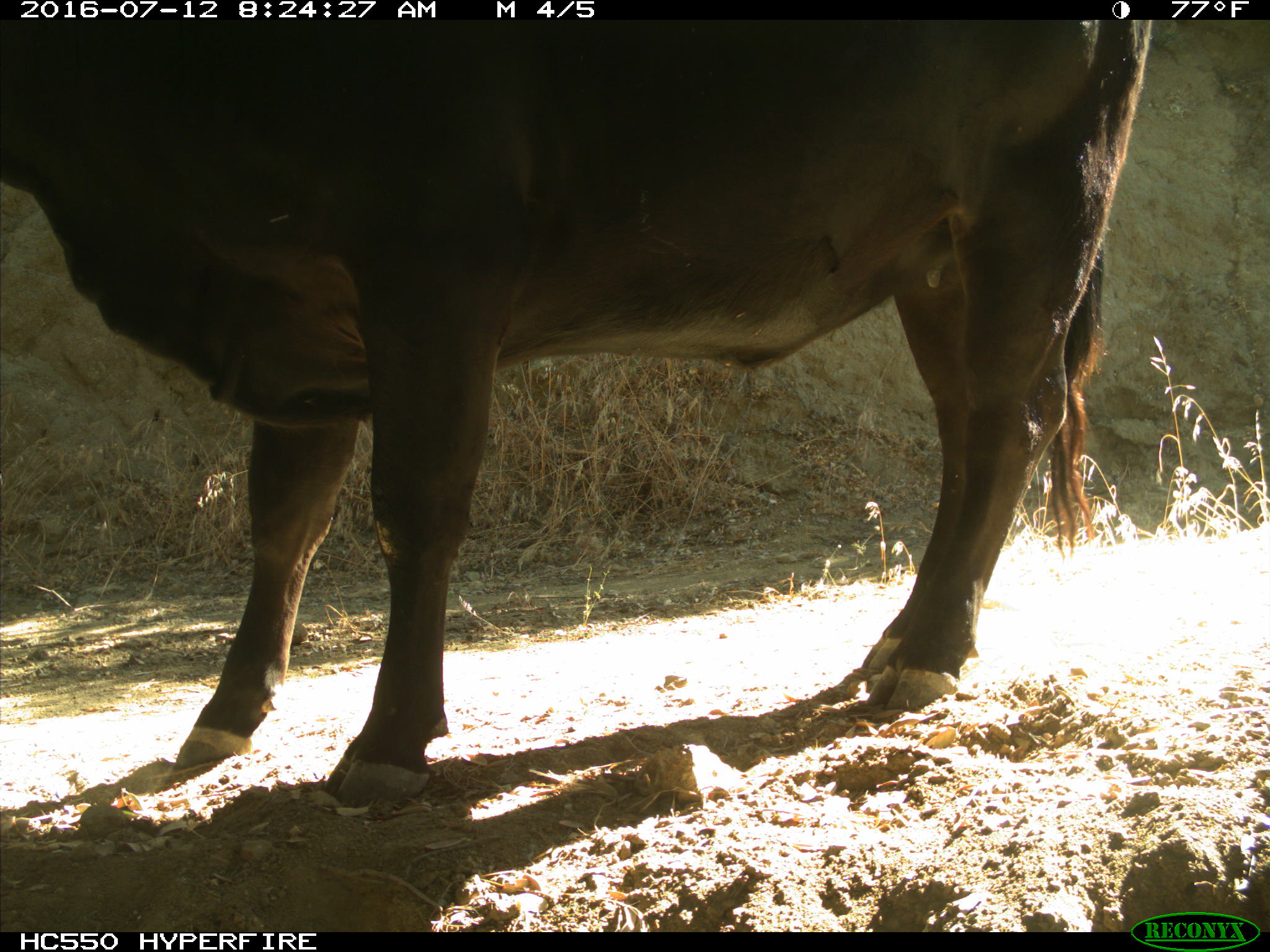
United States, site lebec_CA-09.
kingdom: Animalia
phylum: Chordata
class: Mammalia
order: Artiodactyla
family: Bovidae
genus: Bos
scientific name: Bos taurus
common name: domestic cow